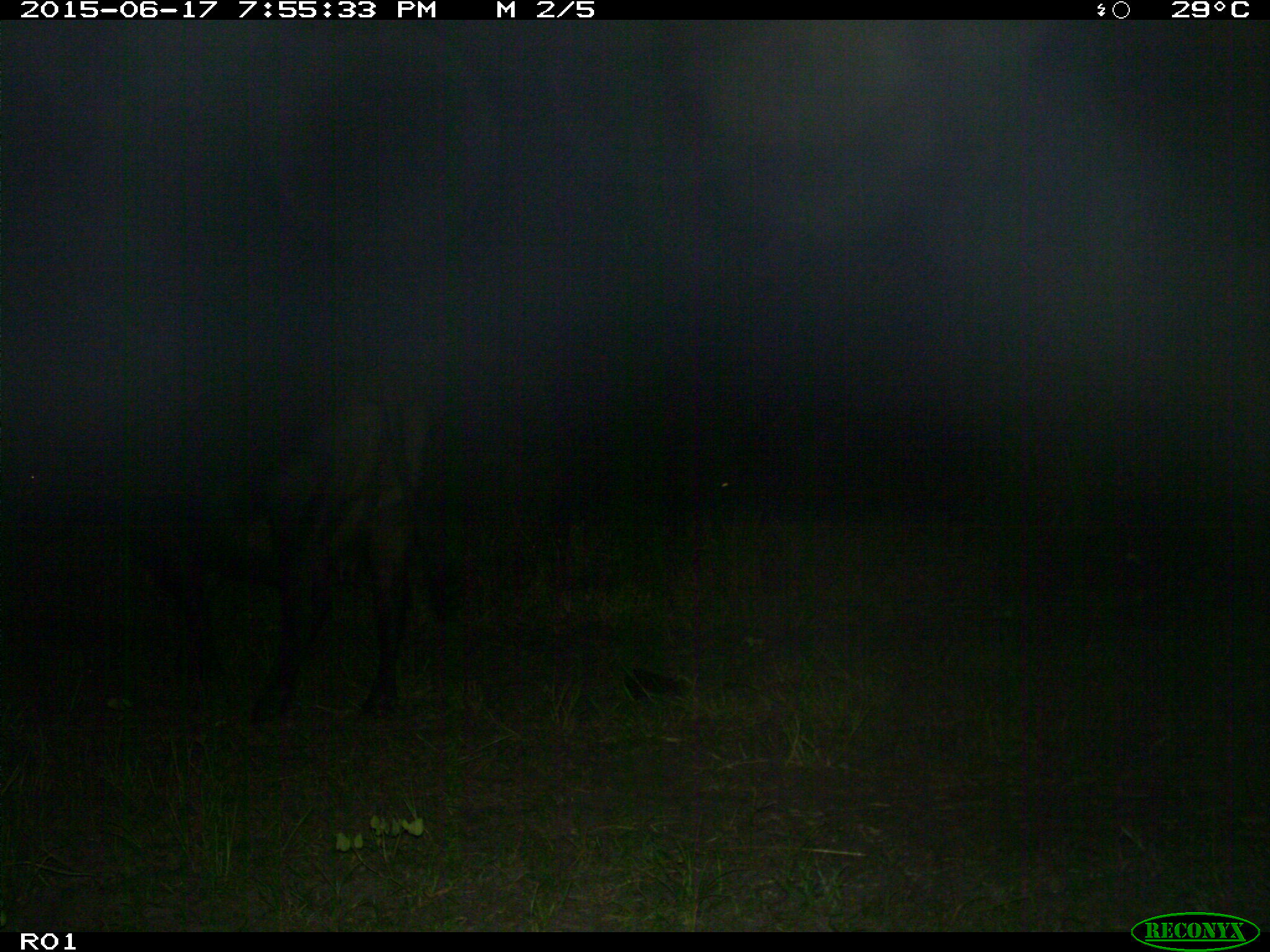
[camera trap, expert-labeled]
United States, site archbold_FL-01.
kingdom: Animalia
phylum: Chordata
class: Mammalia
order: Artiodactyla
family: Bovidae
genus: Bos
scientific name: Bos taurus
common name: domestic cow